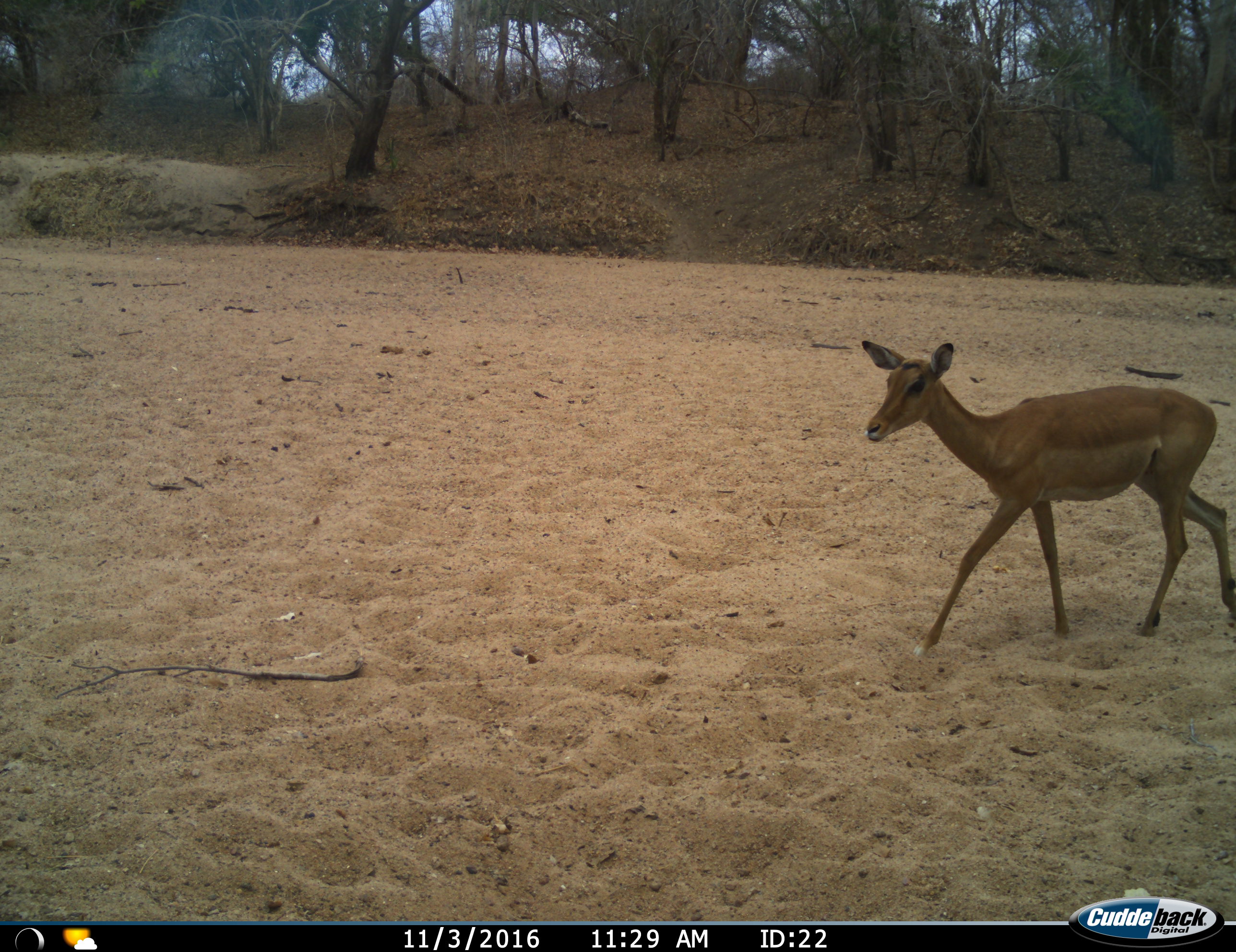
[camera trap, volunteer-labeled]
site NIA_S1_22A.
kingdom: Animalia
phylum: Chordata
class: Mammalia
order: Artiodactyla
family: Bovidae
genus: Aepyceros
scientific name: Aepyceros melampus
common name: impala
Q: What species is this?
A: Impala (Aepyceros melampus).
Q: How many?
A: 1.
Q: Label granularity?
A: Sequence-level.